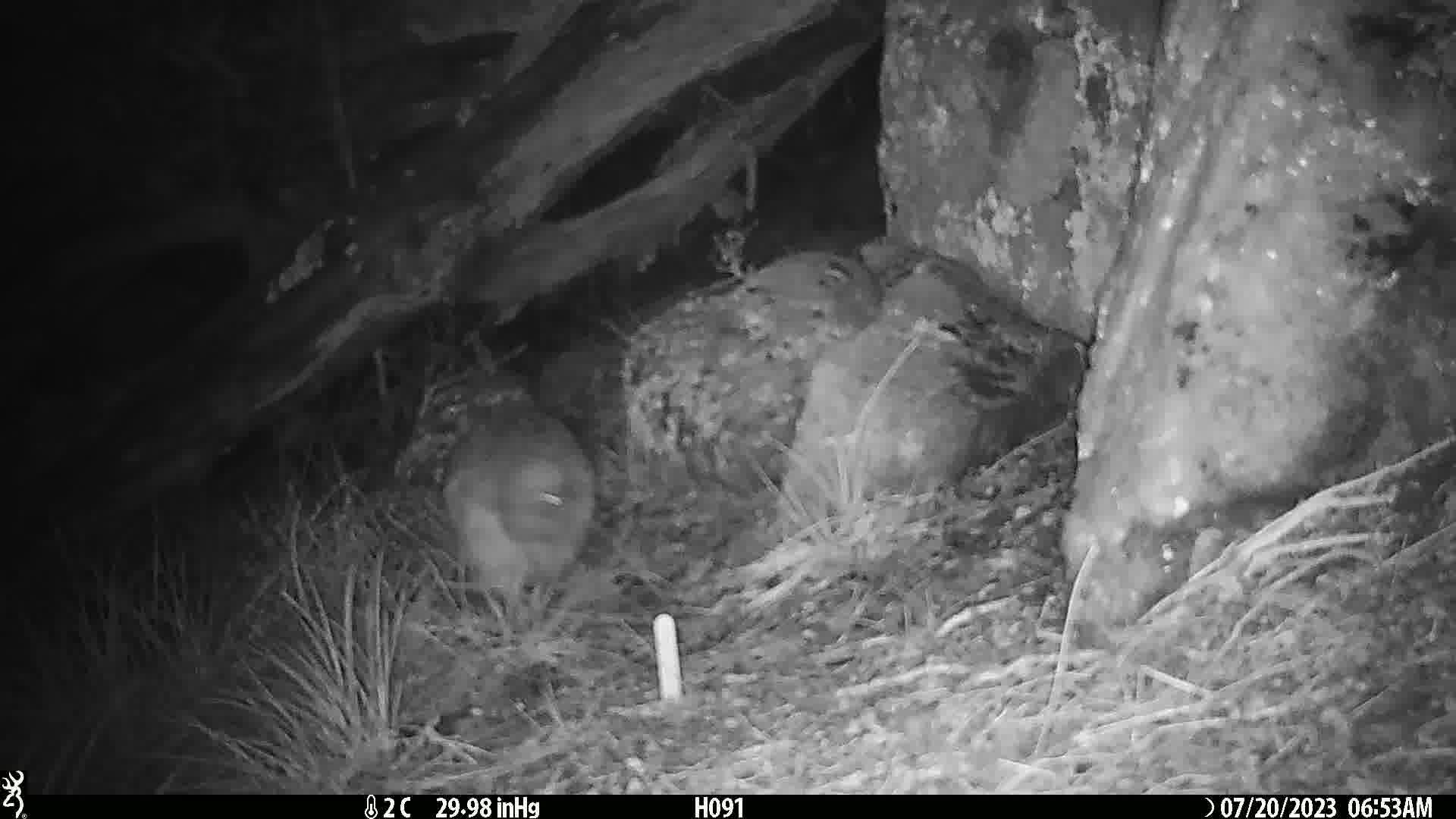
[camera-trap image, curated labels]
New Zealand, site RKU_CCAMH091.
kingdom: Animalia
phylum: Chordata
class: Aves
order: Apterygiformes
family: Apterygidae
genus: Apteryx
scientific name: Apteryx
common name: kiwi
Kiwi (Apteryx).